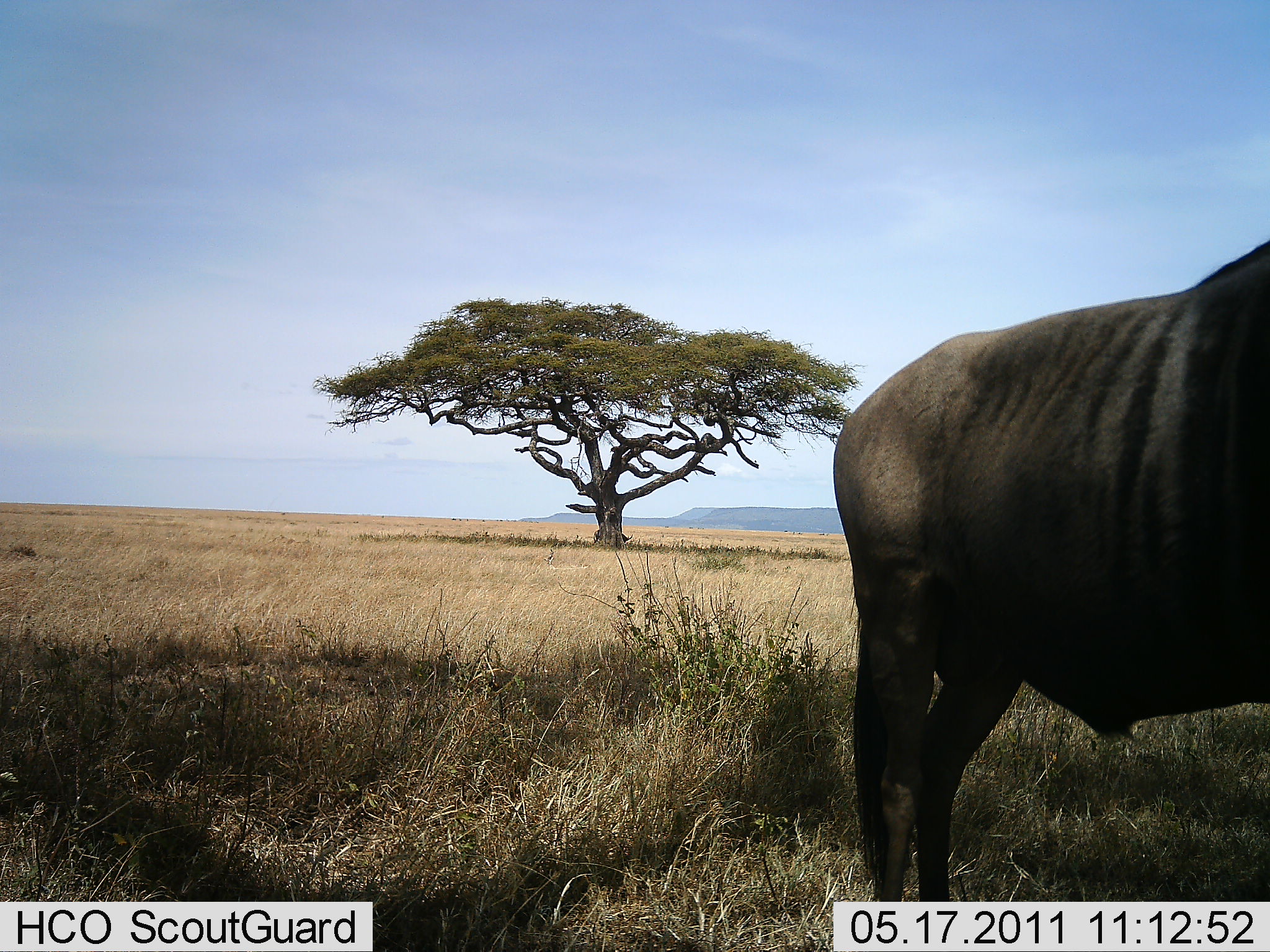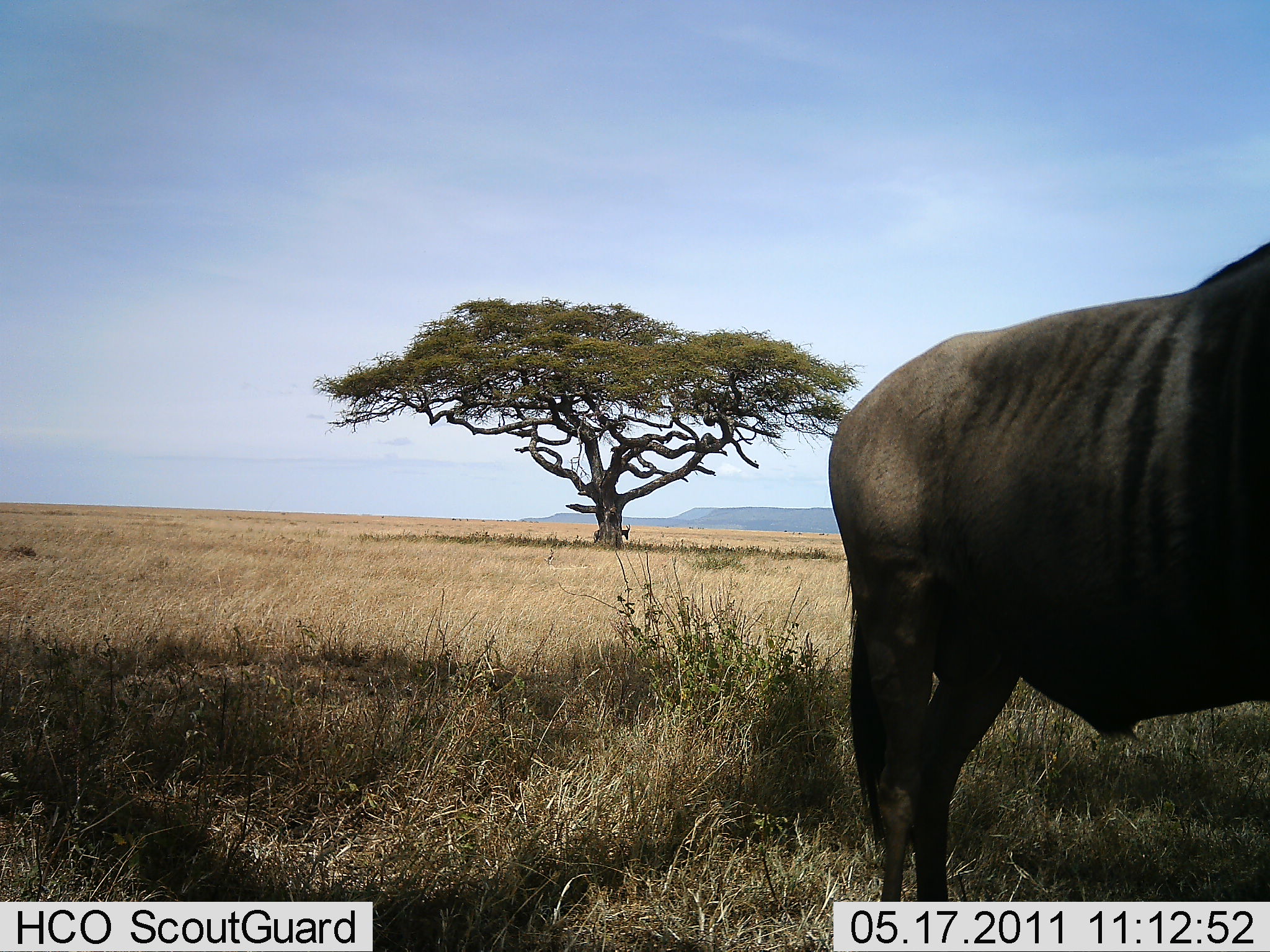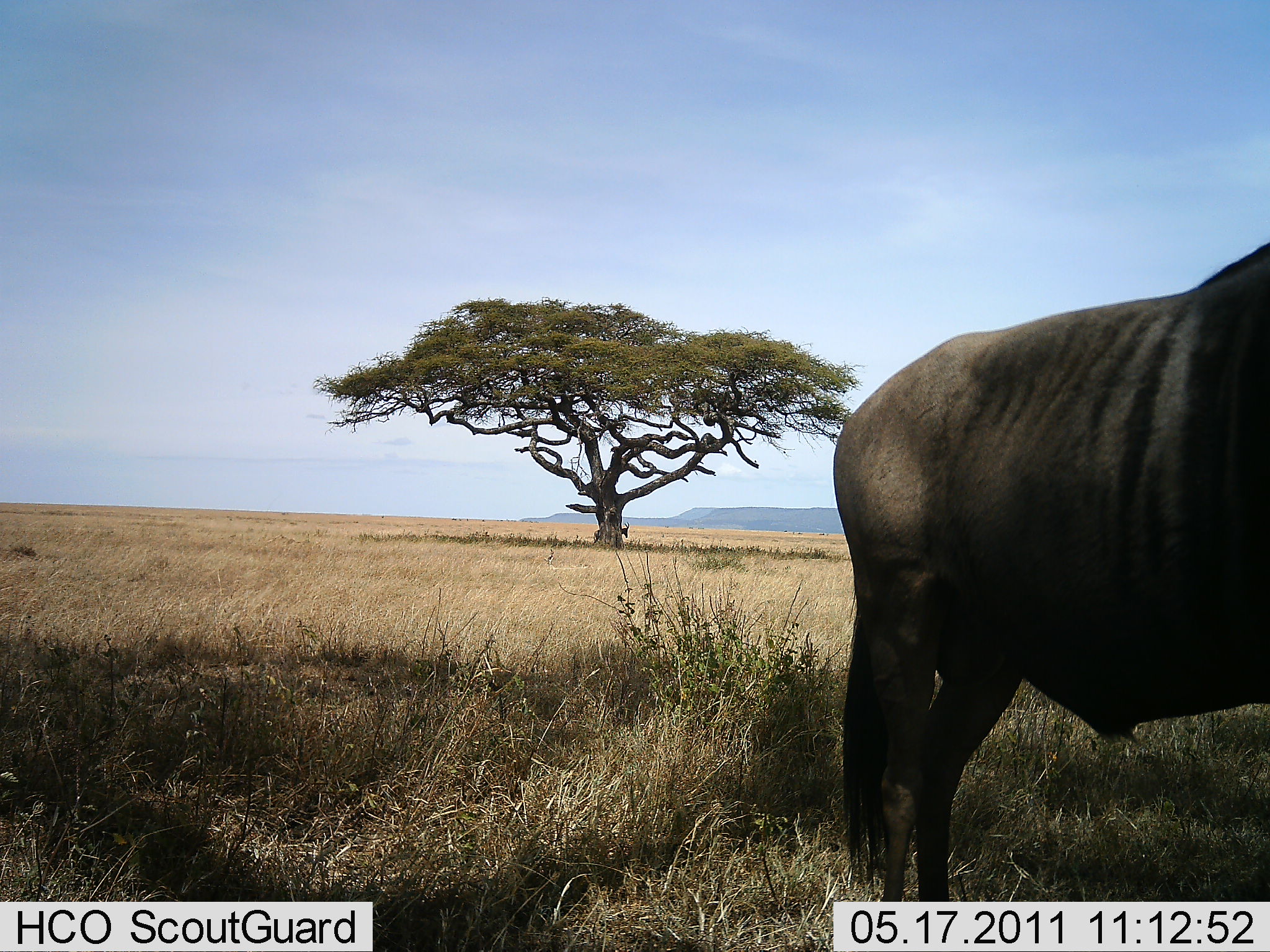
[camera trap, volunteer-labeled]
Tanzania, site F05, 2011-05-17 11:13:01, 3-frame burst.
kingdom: Animalia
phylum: Chordata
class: Mammalia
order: Artiodactyla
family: Bovidae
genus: Connochaetes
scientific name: Connochaetes taurinus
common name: blue wildebeest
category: wildebeest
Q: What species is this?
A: Wildebeest (blue wildebeest) (Connochaetes taurinus).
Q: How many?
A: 1.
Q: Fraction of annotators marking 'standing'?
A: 92%.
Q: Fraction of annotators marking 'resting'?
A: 0%.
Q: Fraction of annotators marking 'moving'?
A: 8%.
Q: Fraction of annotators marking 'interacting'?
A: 0%.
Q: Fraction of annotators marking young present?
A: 0%.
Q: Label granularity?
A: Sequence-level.